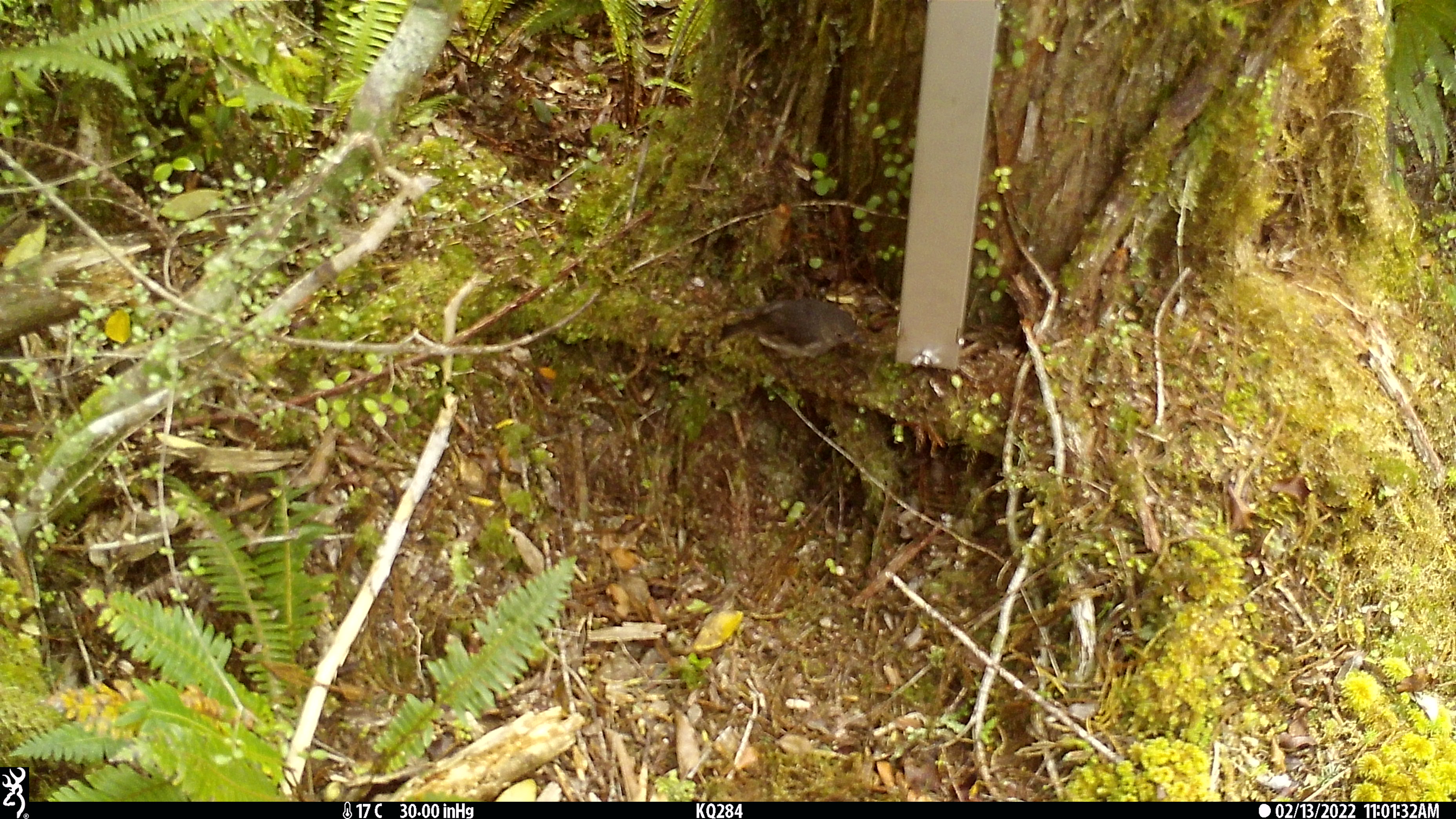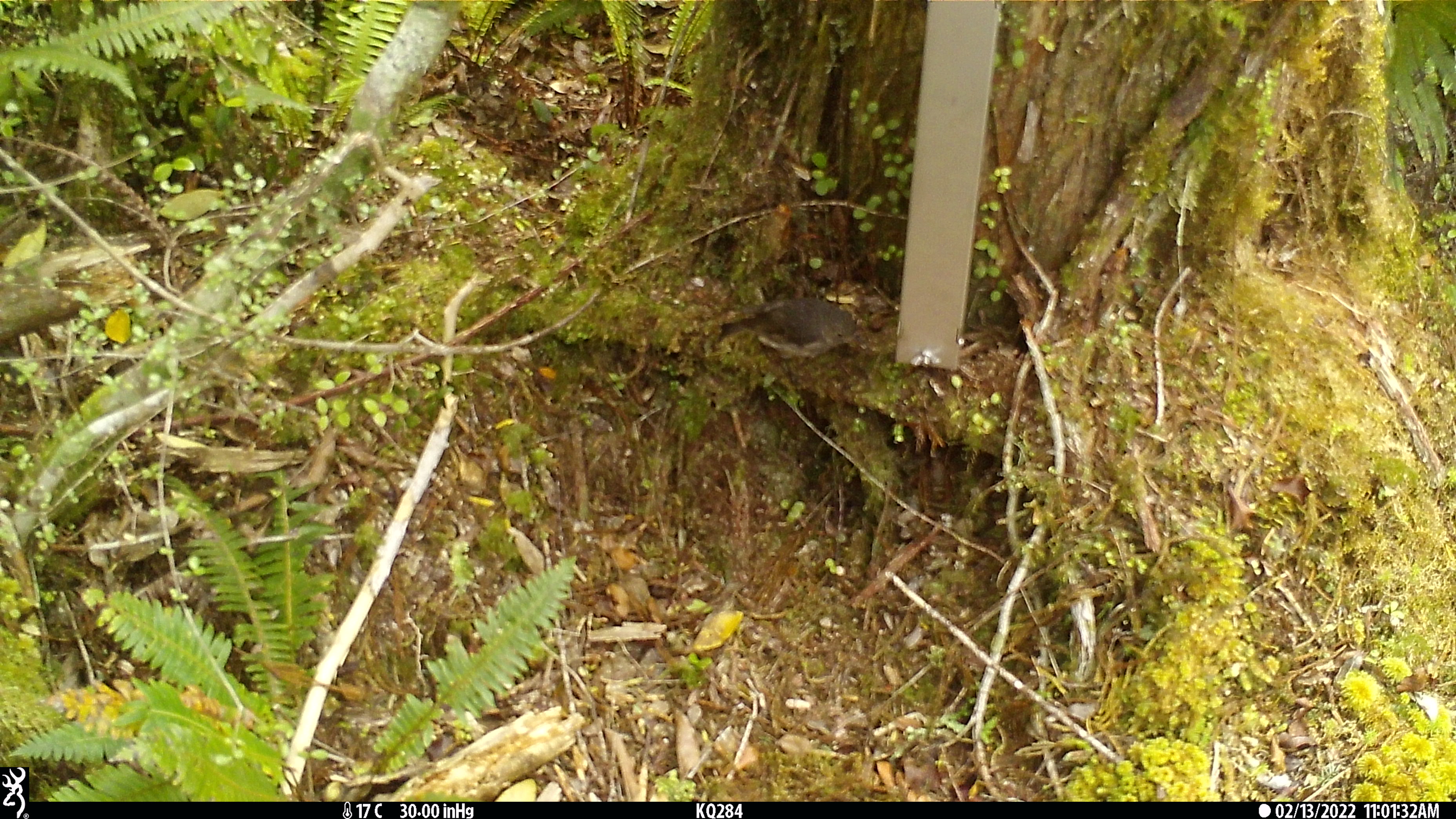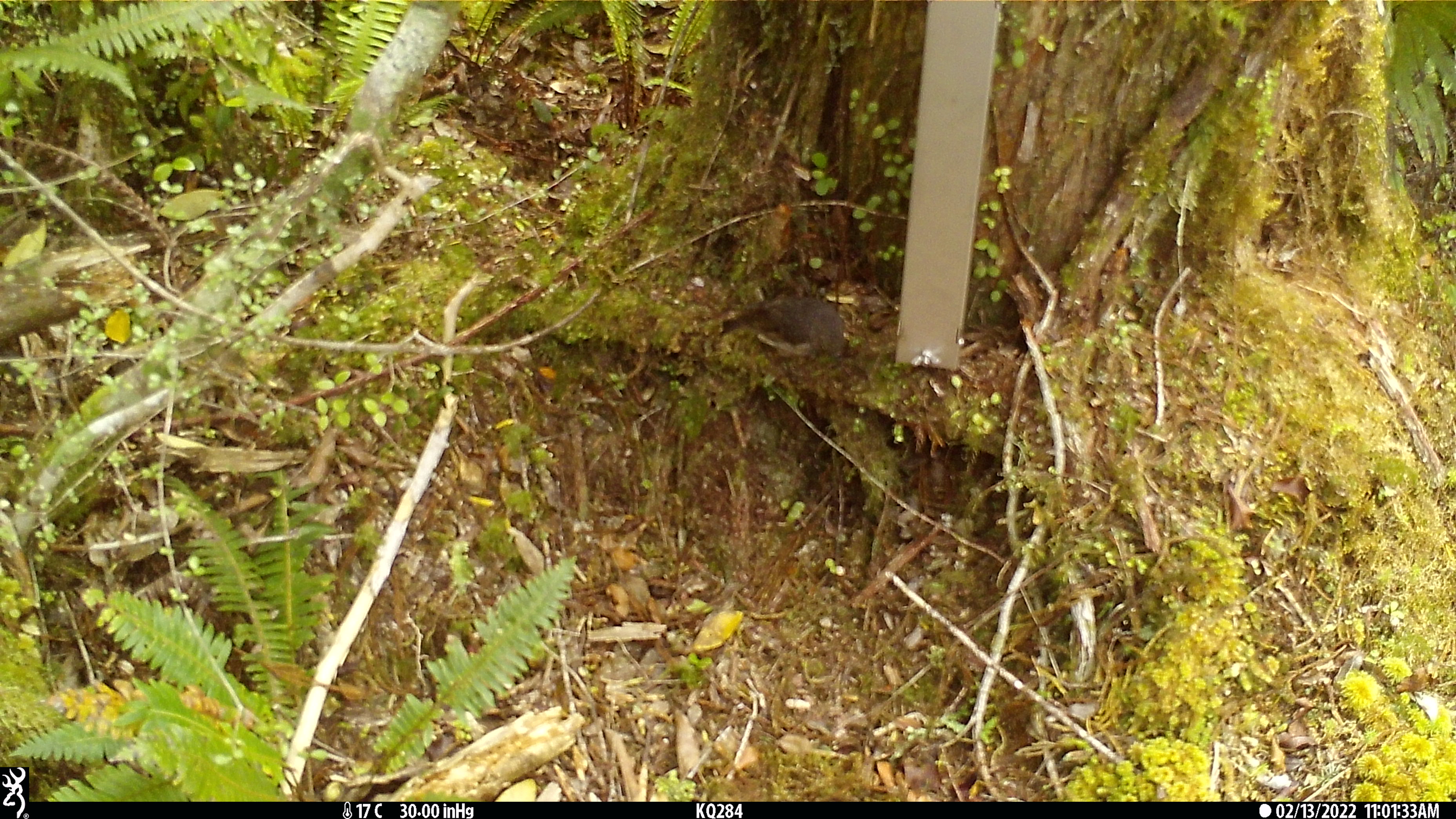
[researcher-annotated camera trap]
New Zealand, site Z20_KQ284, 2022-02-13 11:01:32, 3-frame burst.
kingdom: Animalia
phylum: Chordata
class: Aves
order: Passeriformes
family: Petroicidae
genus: Petroica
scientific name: Petroica macrocephala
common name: tomtit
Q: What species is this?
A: Tomtit (Petroica macrocephala).